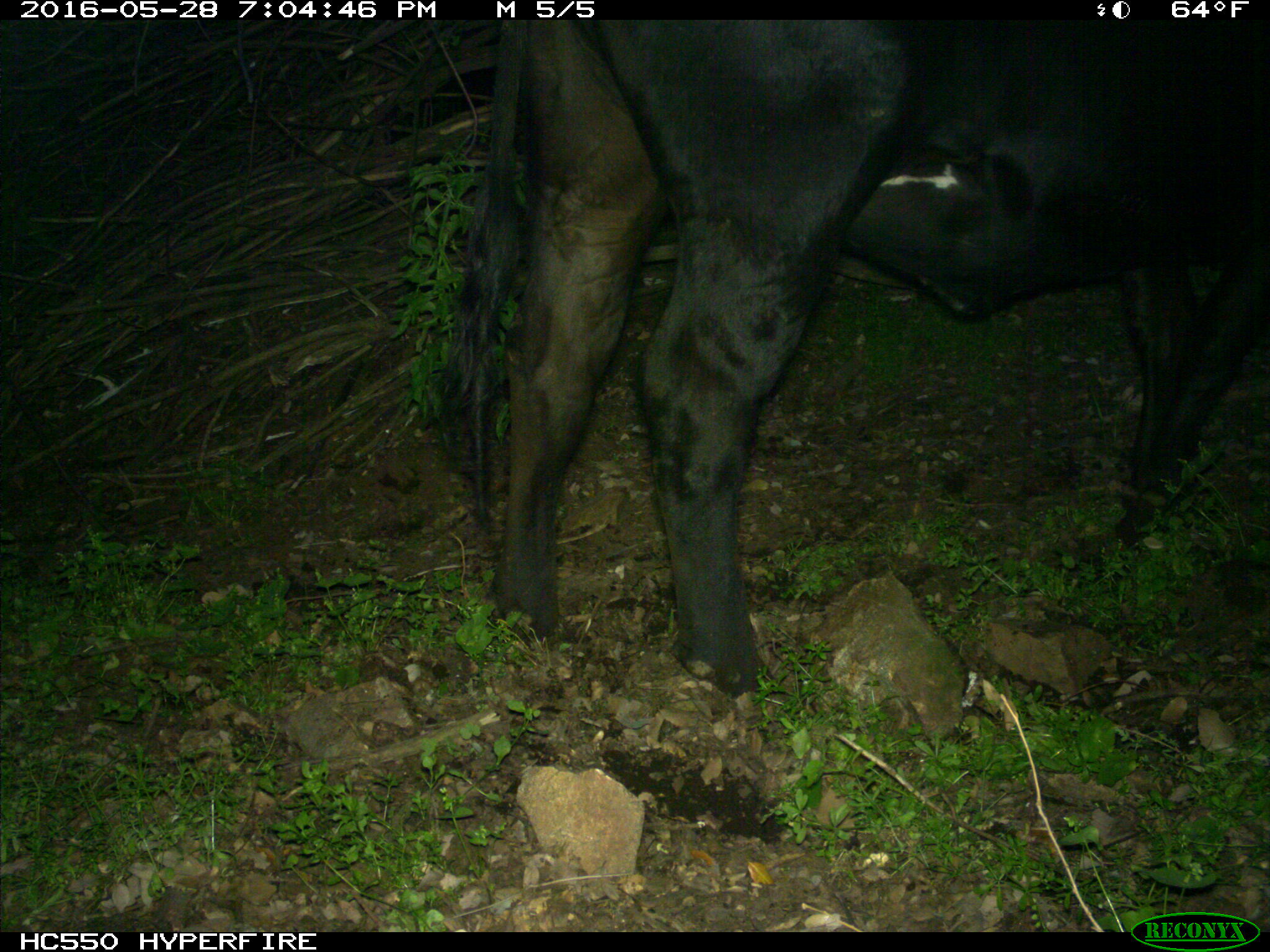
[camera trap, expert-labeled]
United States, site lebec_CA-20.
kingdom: Animalia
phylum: Chordata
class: Mammalia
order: Artiodactyla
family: Bovidae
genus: Bos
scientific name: Bos taurus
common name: domestic cow